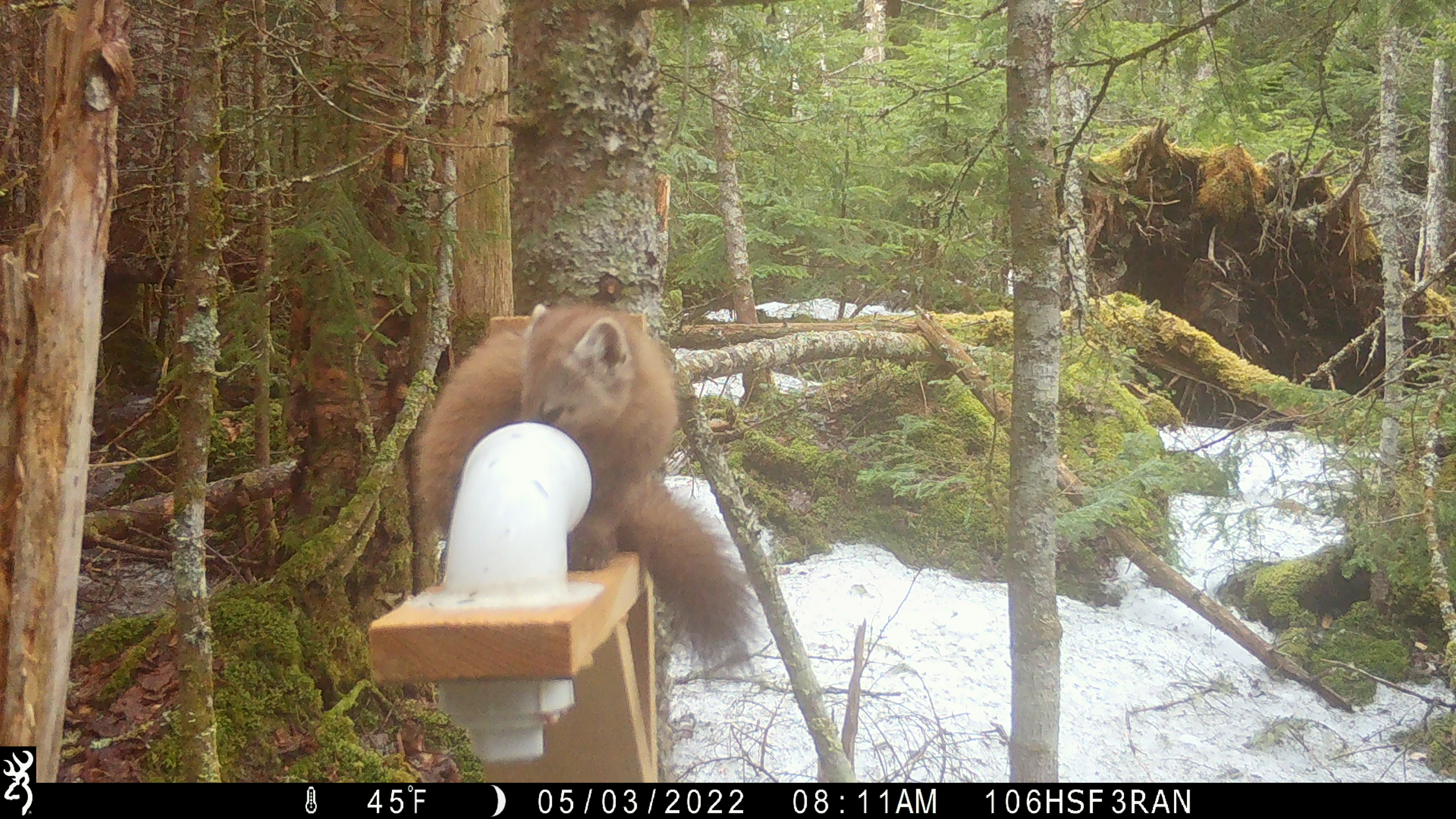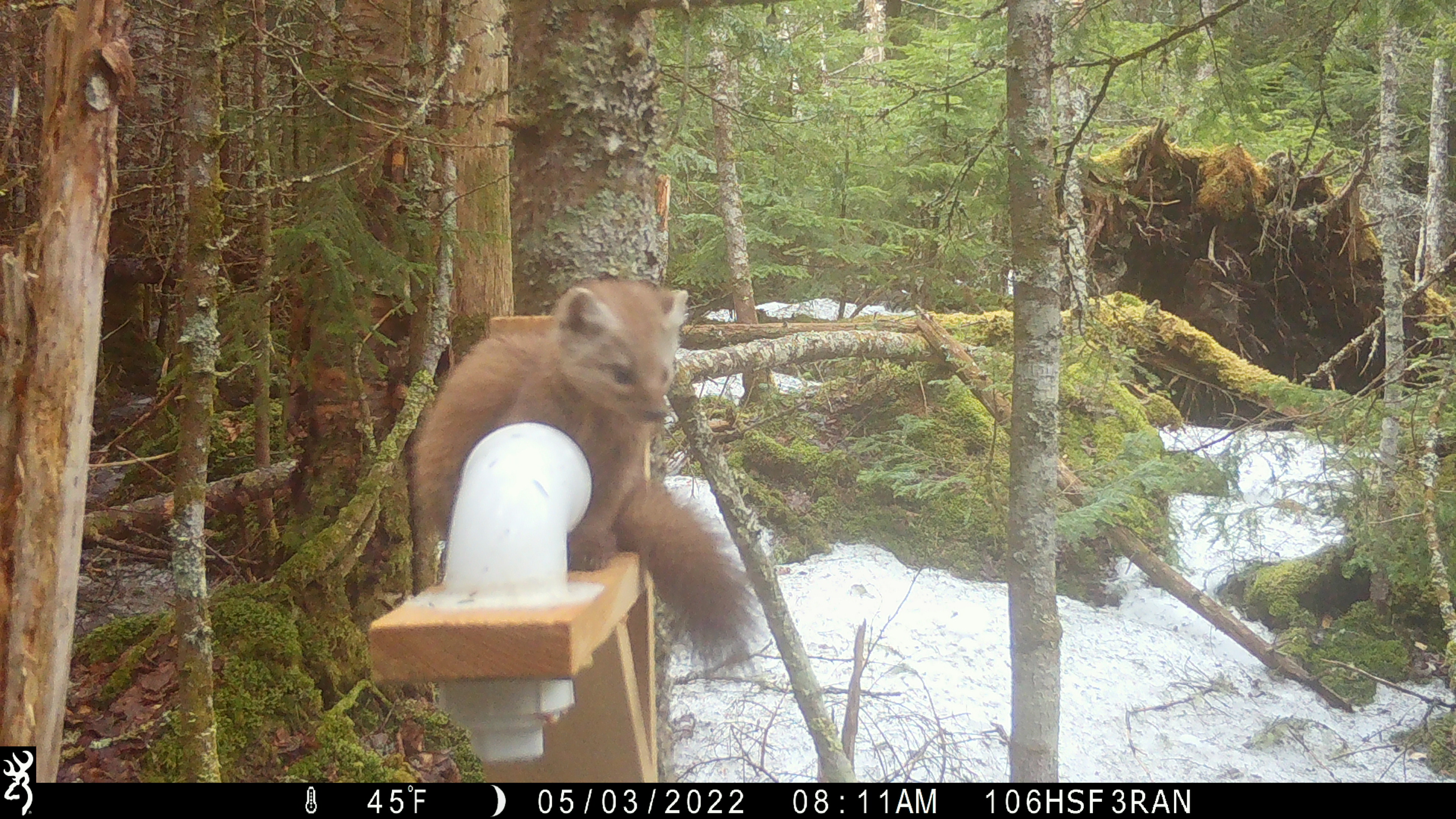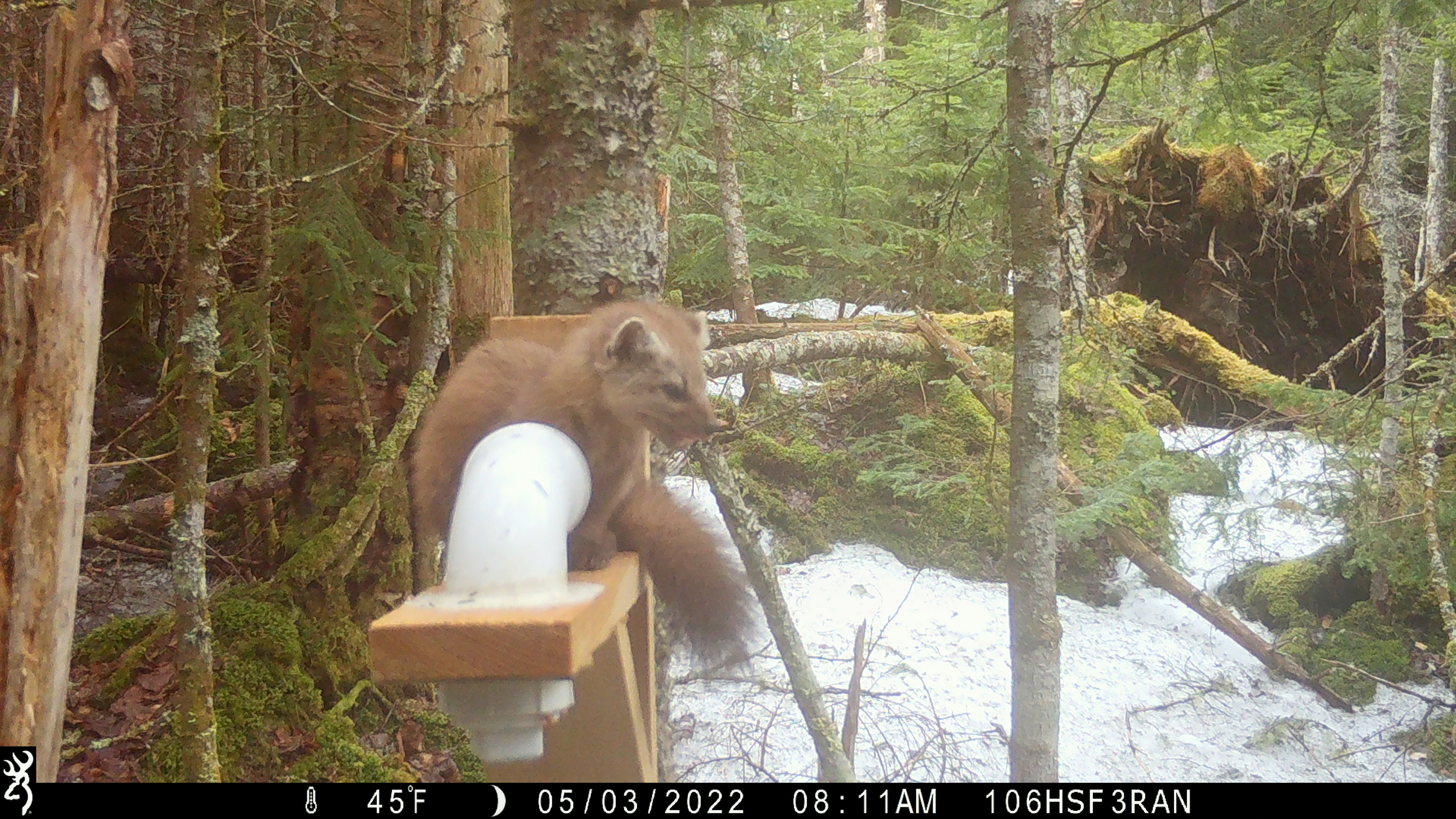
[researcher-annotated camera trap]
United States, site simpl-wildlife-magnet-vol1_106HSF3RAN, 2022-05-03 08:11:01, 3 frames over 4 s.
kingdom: Animalia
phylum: Chordata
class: Mammalia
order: Carnivora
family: Mustelidae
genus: Martes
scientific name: Martes americana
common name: american marten